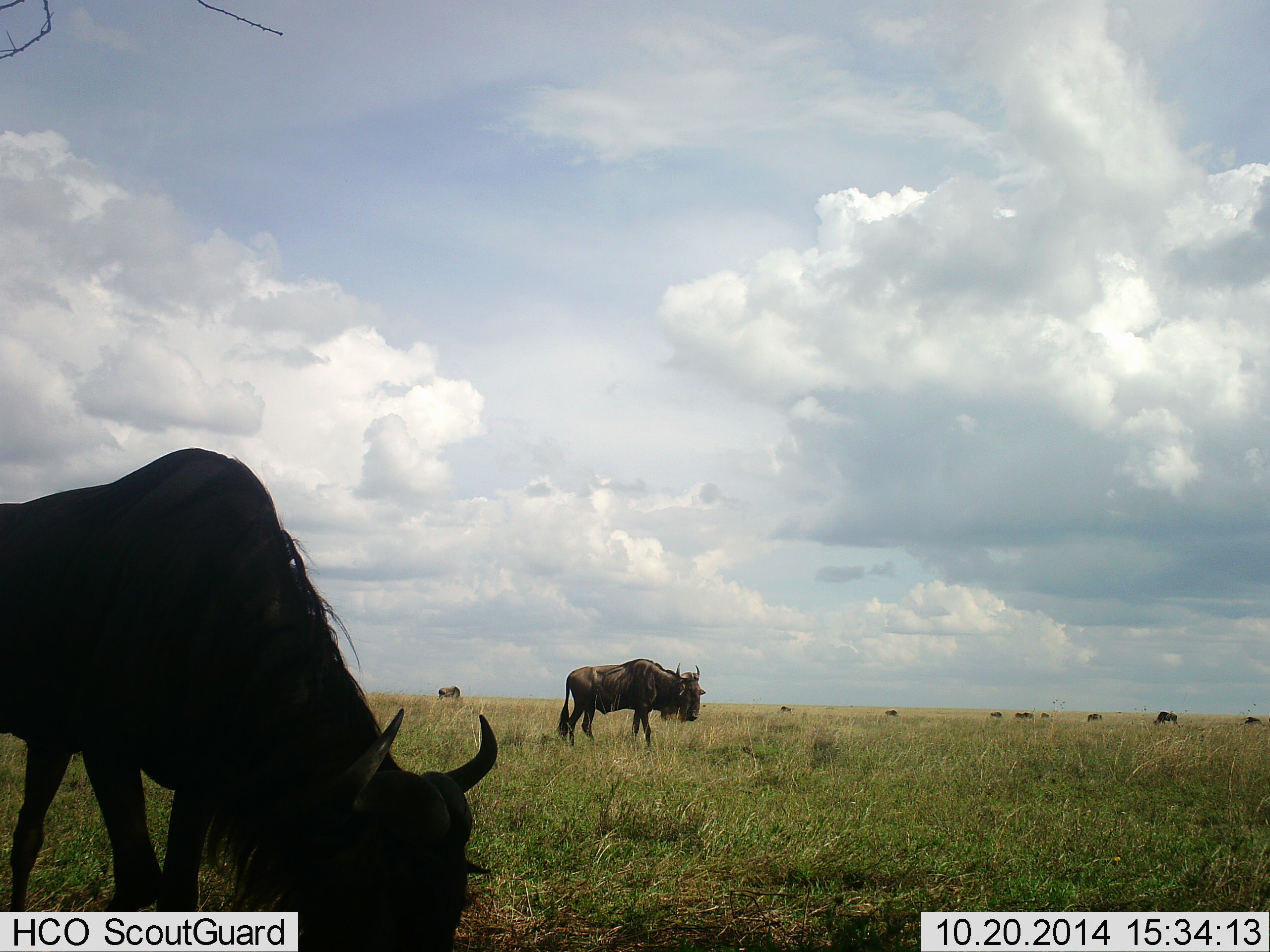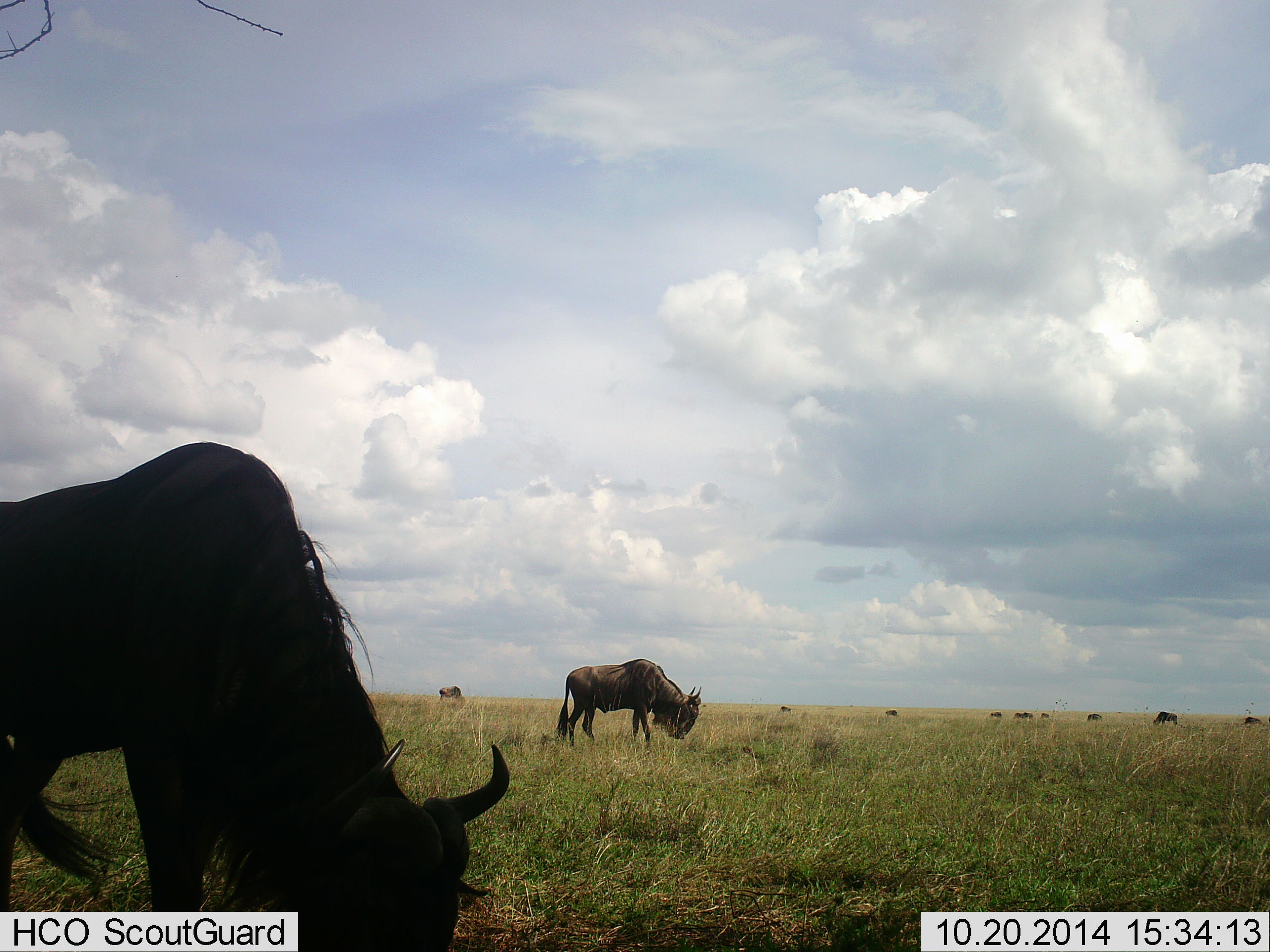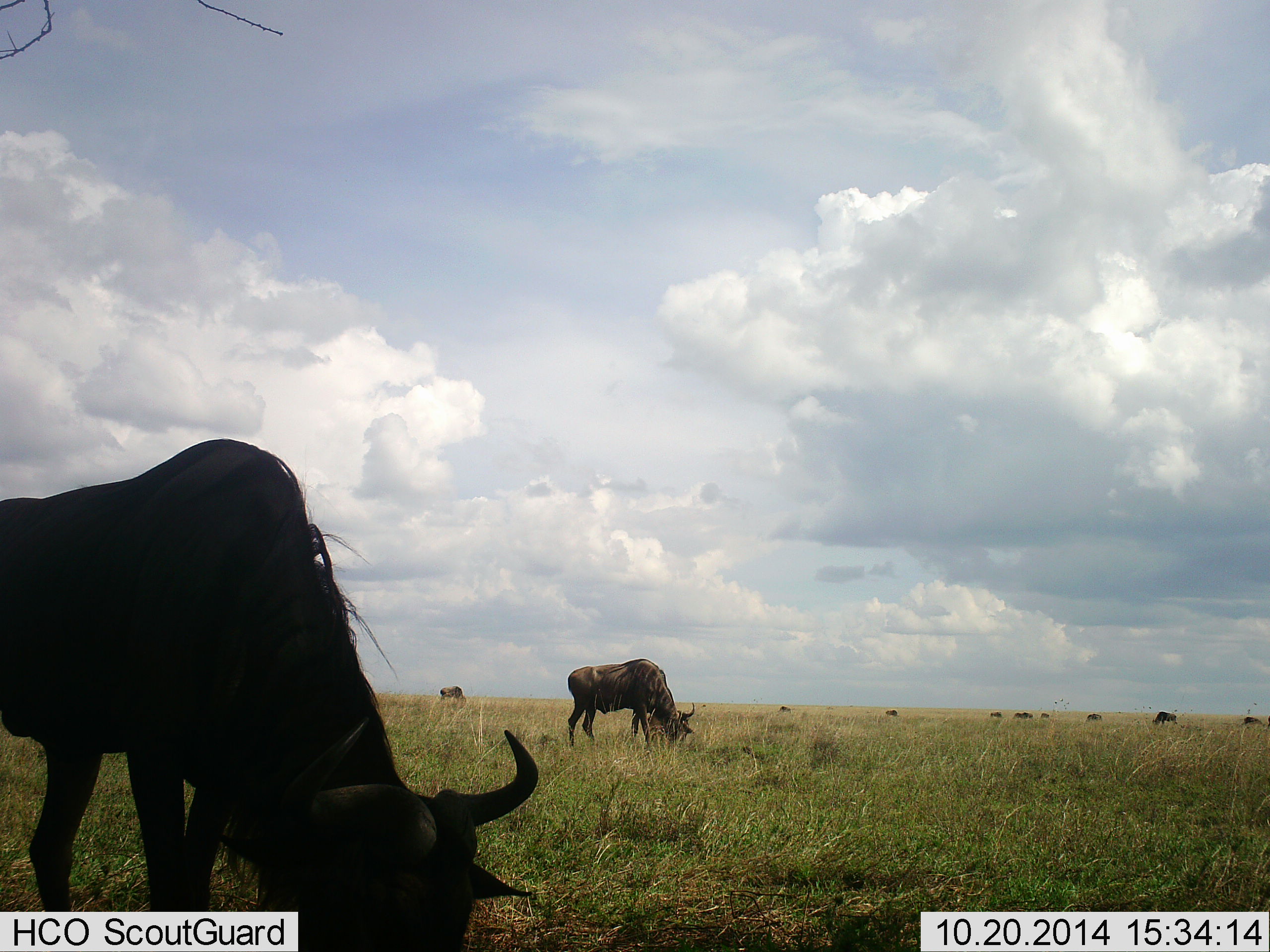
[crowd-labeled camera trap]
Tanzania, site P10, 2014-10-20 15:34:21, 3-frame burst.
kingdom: Animalia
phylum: Chordata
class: Mammalia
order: Artiodactyla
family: Bovidae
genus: Connochaetes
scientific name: Connochaetes taurinus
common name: blue wildebeest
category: wildebeest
Wildebeest (blue wildebeest) (Connochaetes taurinus), count 11-50. Behavior (volunteer vote fractions): standing 40%, resting 10%, moving 10%, interacting 10%. Young present (vote fraction): 0%. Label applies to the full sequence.